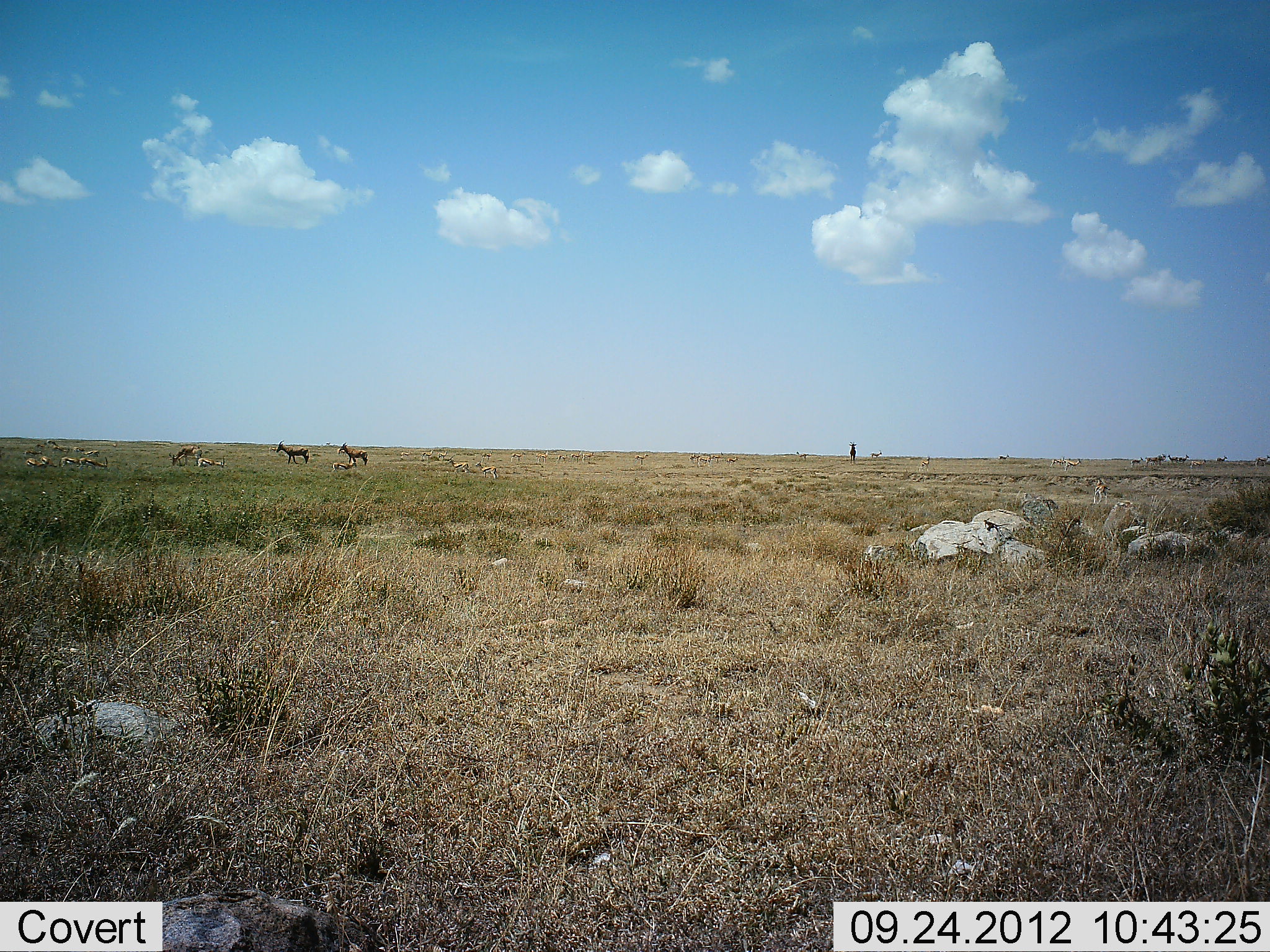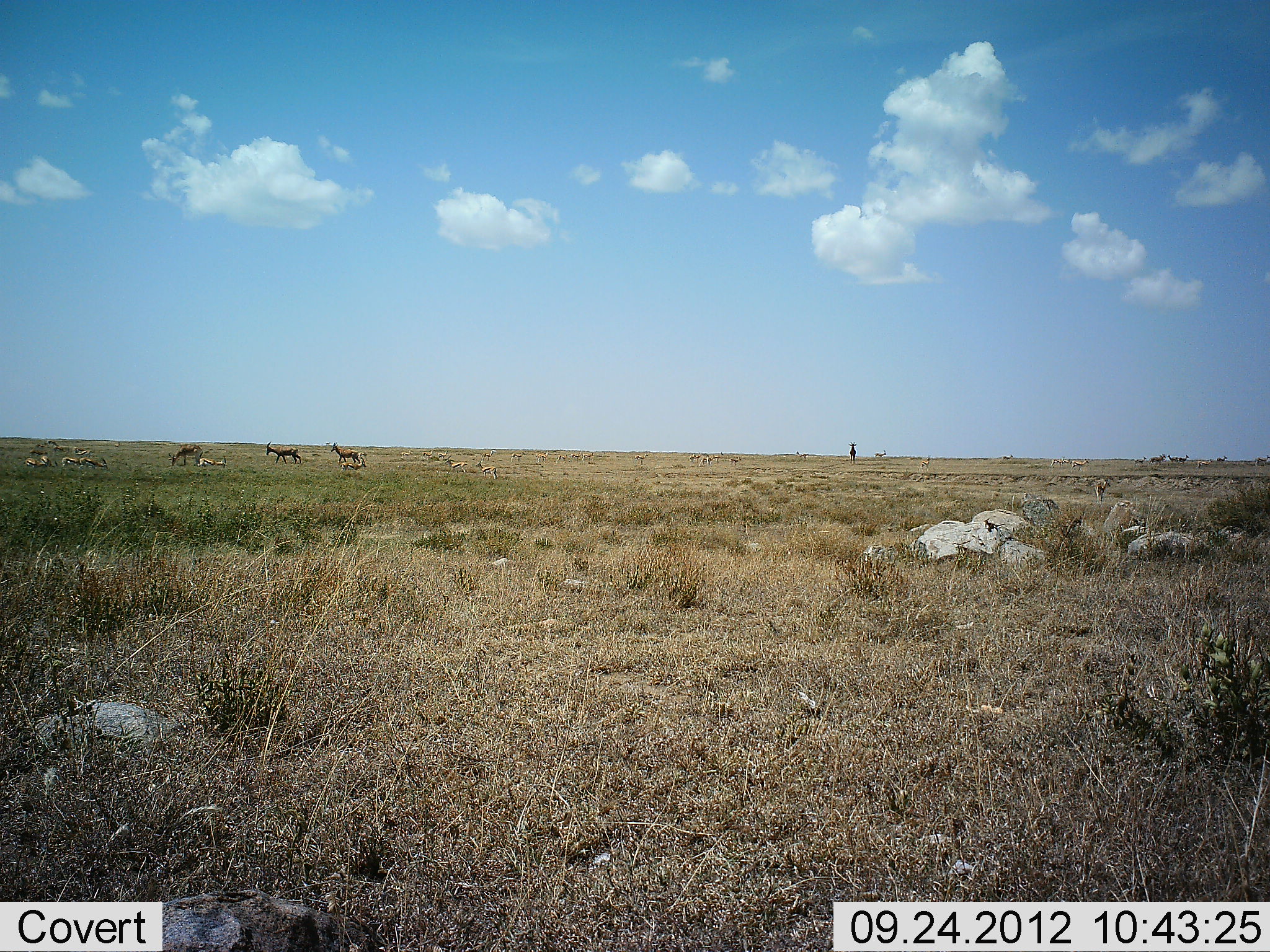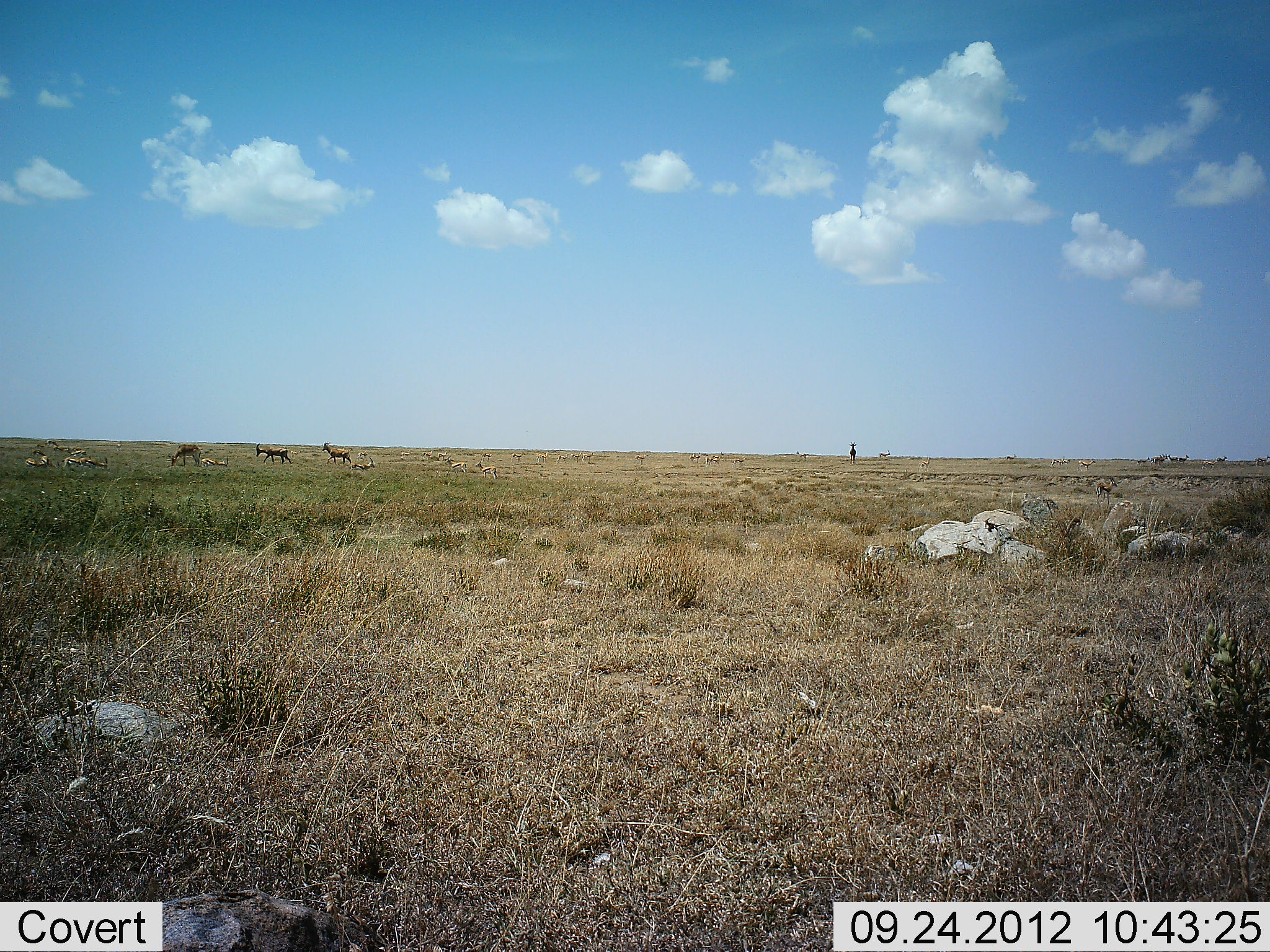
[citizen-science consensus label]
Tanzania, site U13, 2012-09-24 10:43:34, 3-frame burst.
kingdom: Animalia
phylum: Chordata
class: Mammalia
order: Artiodactyla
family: Bovidae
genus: Eudorcas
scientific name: Eudorcas thomsonii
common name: thomson's gazelle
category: gazellethomsons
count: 11-50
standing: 50%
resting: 0%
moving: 70%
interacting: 0%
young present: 0%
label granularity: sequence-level